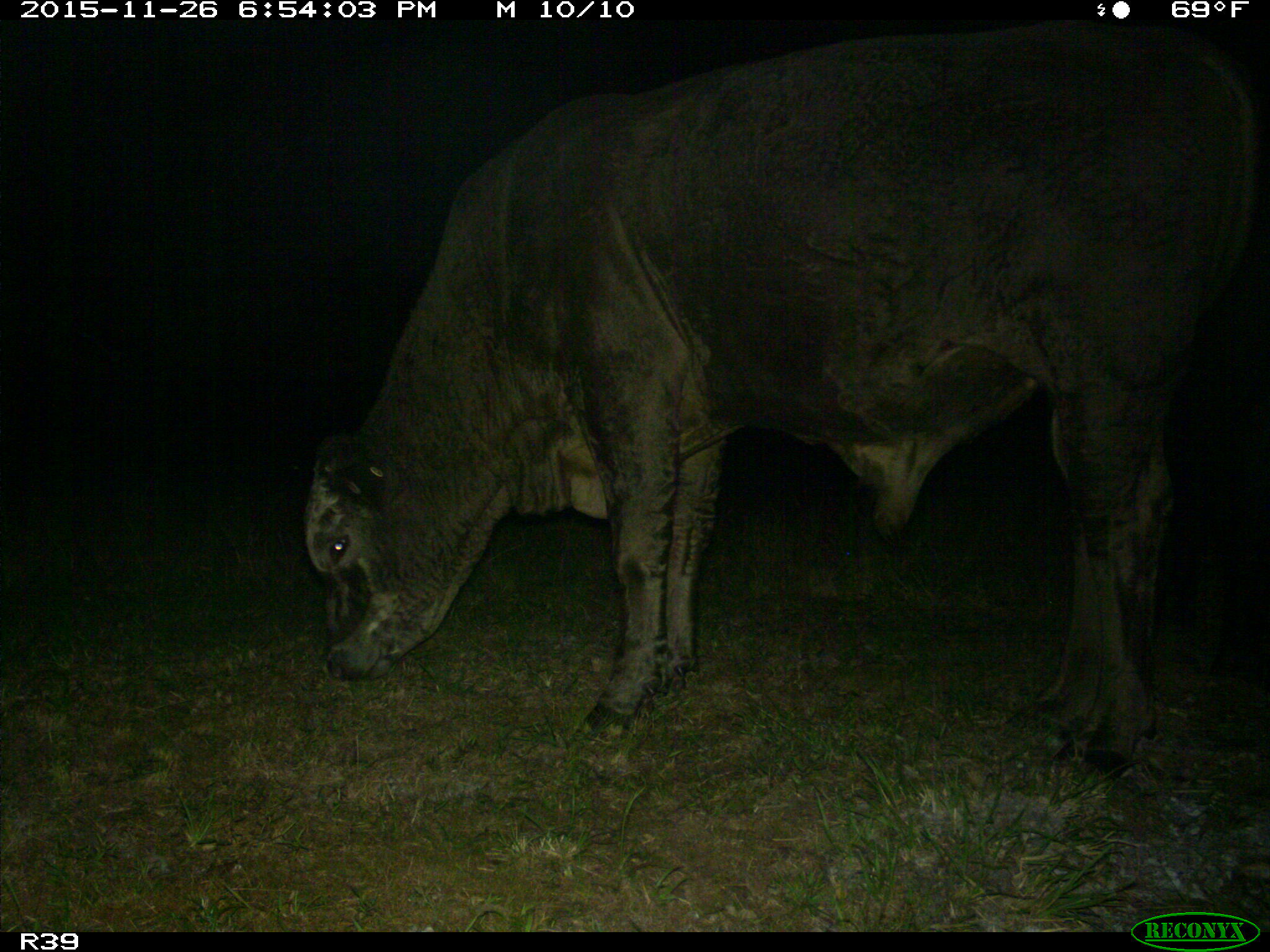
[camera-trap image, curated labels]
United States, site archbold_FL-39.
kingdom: Animalia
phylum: Chordata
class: Mammalia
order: Artiodactyla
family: Bovidae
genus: Bos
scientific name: Bos taurus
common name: domestic cow